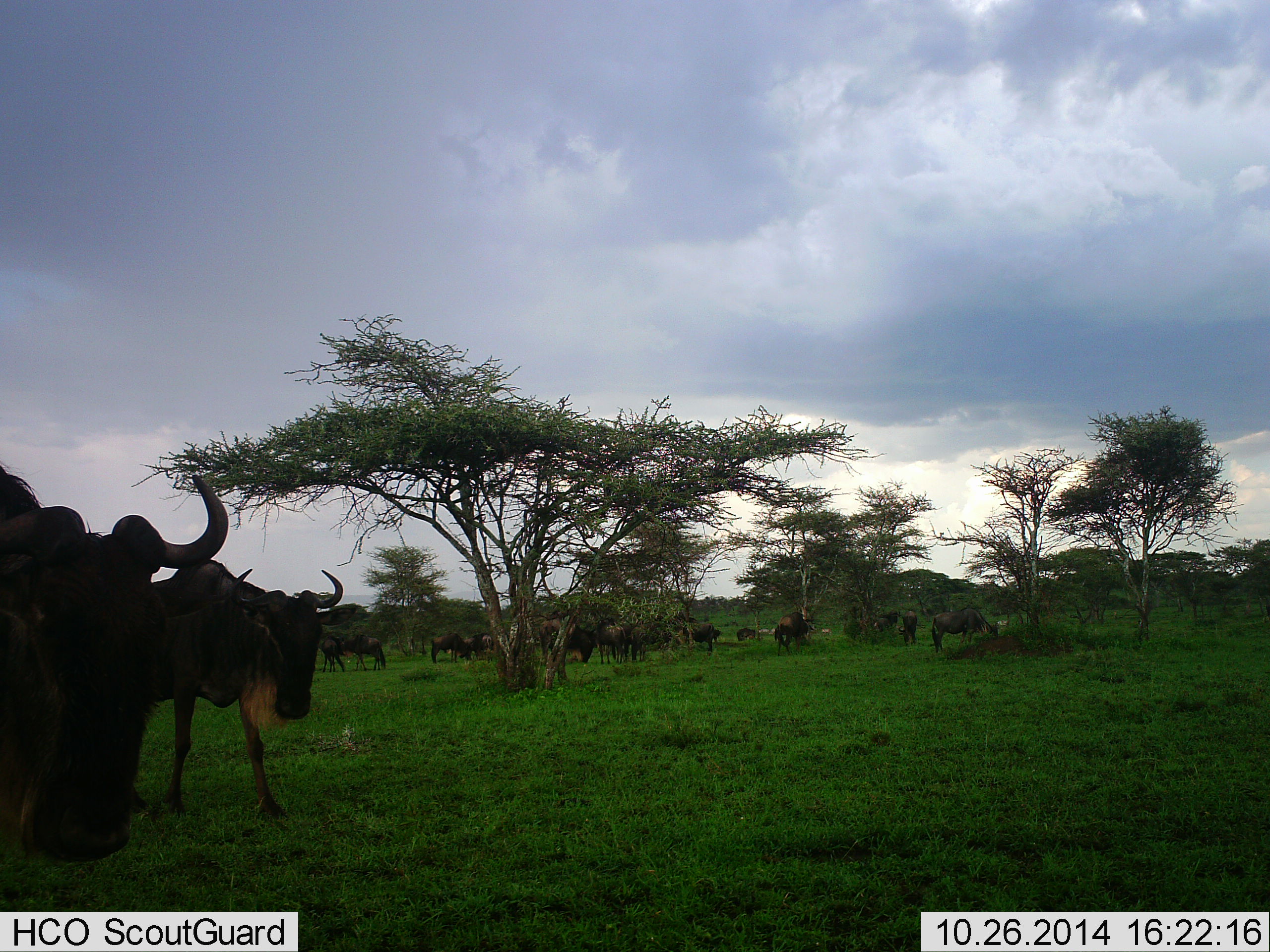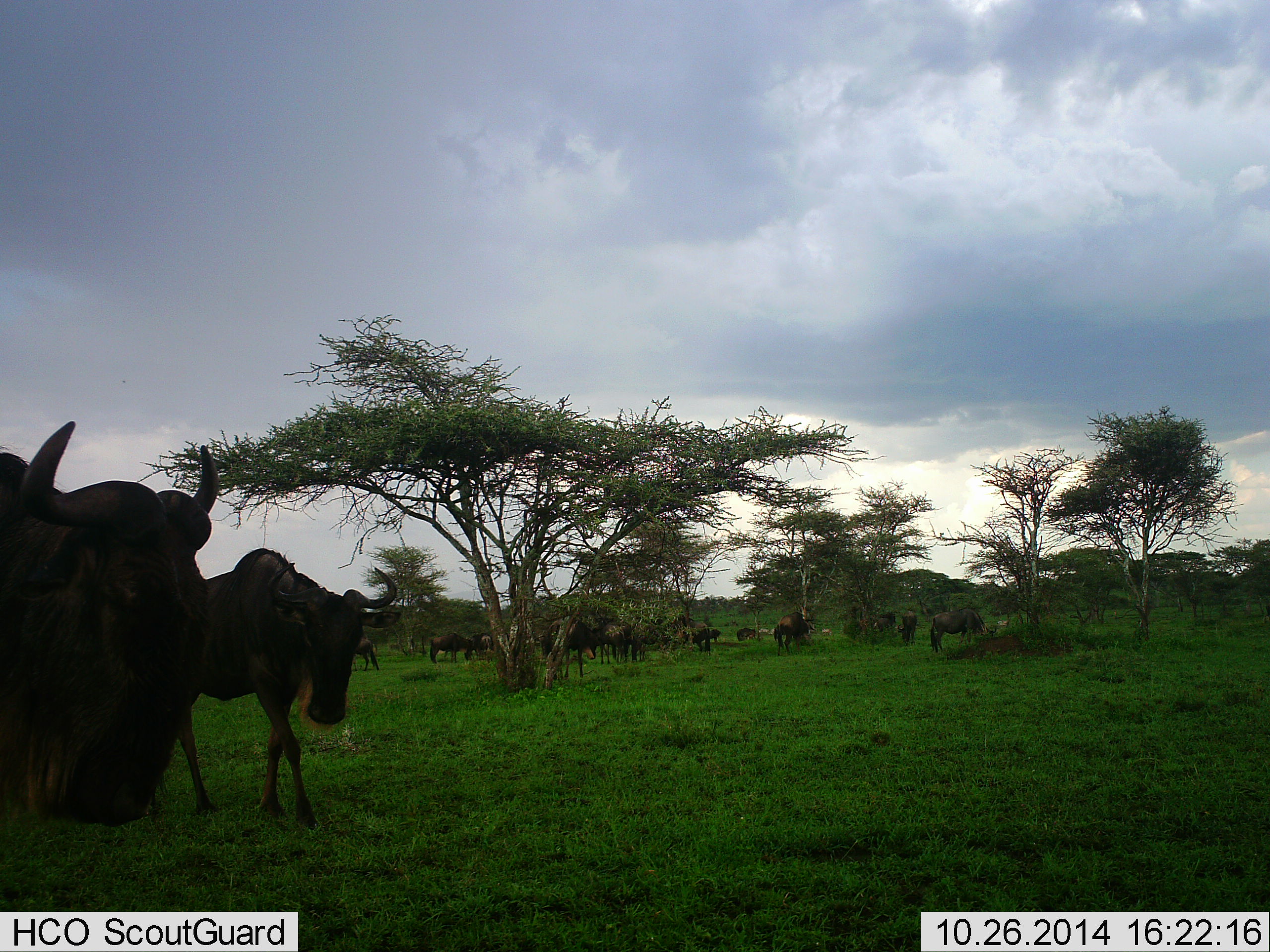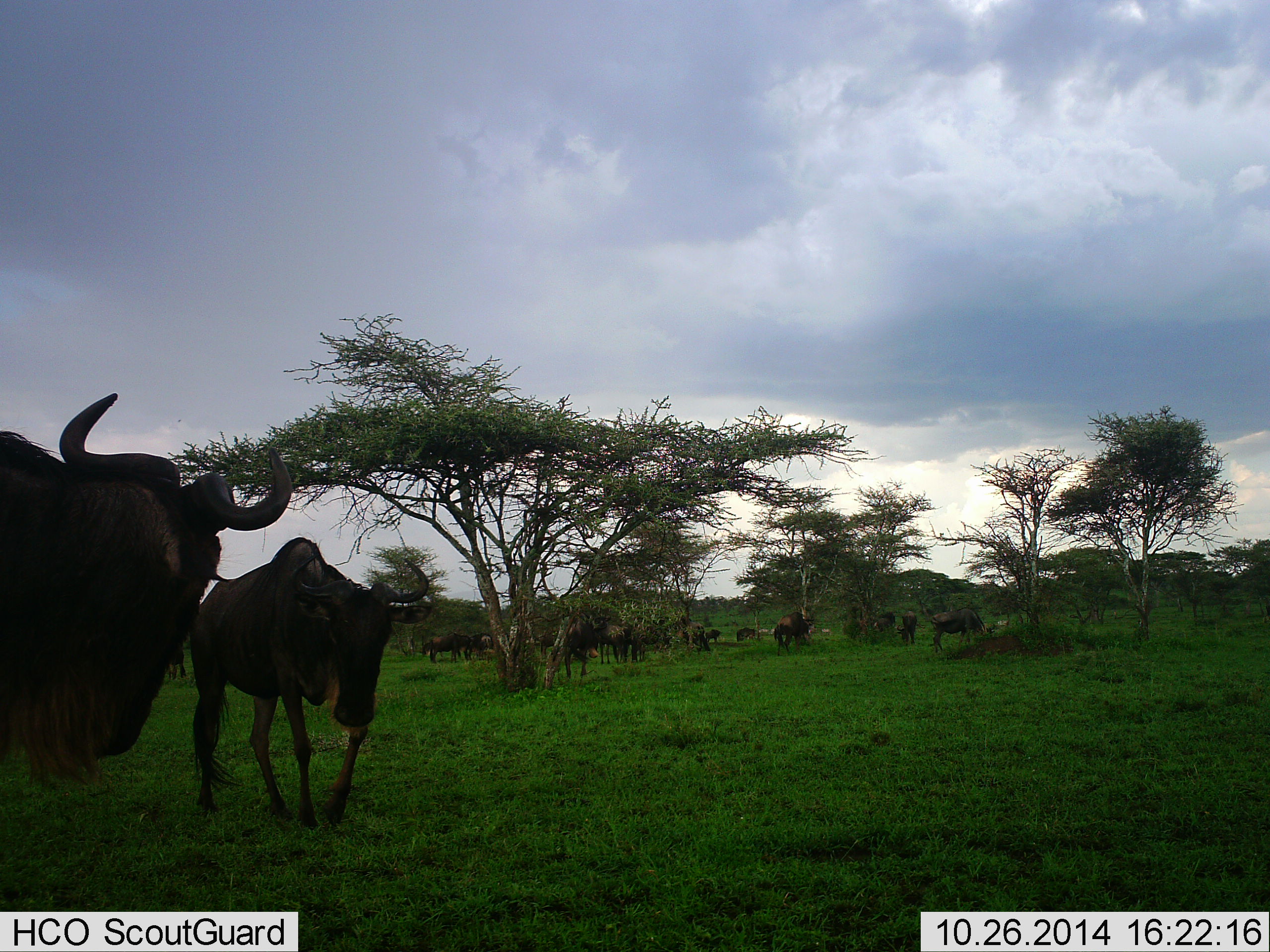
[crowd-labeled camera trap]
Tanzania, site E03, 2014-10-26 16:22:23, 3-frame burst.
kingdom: Animalia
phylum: Chordata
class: Mammalia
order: Artiodactyla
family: Bovidae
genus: Connochaetes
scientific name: Connochaetes taurinus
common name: blue wildebeest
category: wildebeest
Wildebeest (blue wildebeest) (Connochaetes taurinus), count 11-50. Behavior (volunteer vote fractions): standing 60%, resting 40%, moving 90%, interacting 10%. Young present (vote fraction): 0%. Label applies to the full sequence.